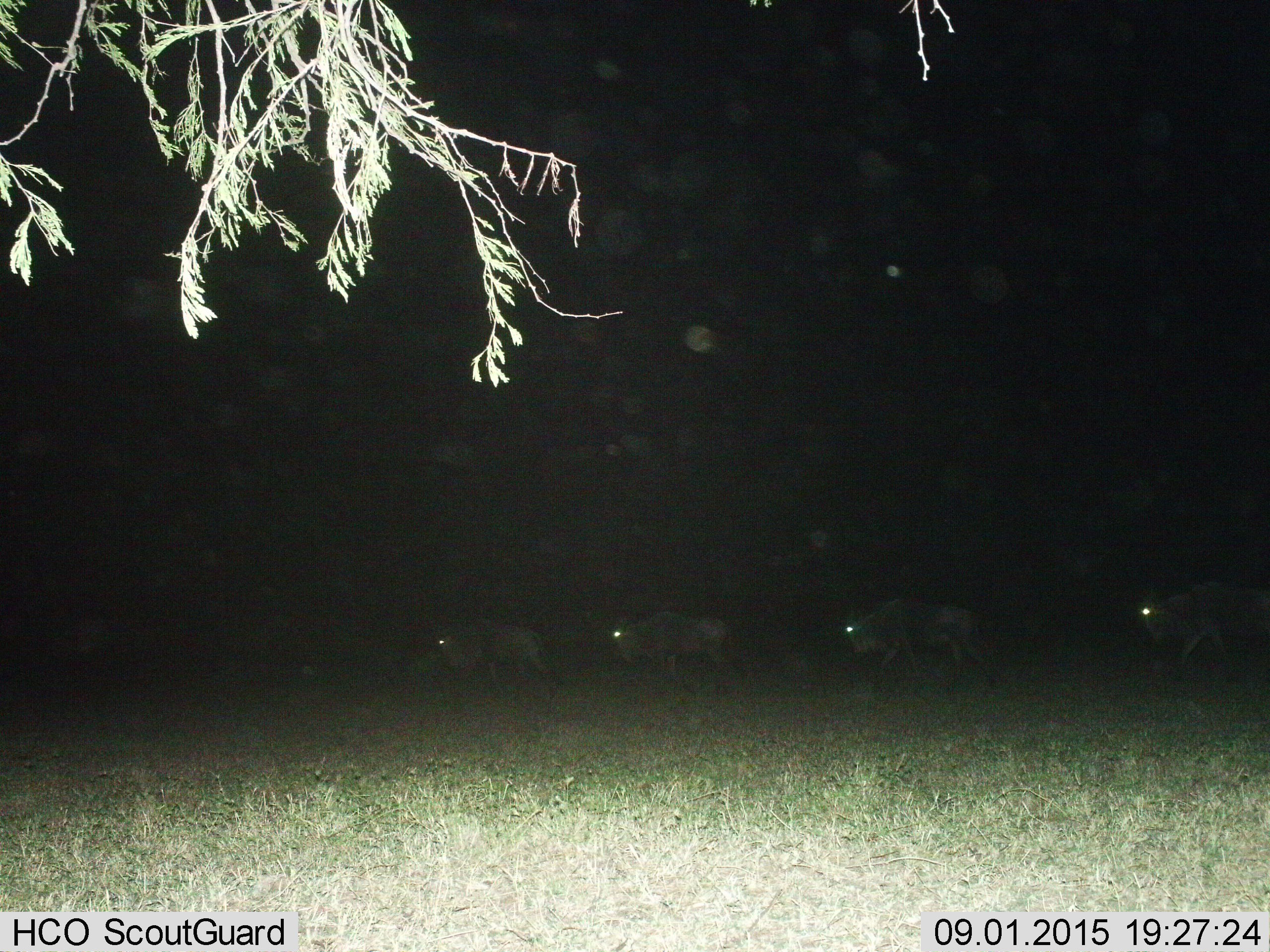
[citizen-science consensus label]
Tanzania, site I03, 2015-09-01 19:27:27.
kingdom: Animalia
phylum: Chordata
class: Mammalia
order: Artiodactyla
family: Bovidae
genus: Connochaetes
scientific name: Connochaetes taurinus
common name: blue wildebeest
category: wildebeest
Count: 4.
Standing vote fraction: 0%.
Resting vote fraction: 0%.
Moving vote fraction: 100%.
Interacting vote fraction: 0%.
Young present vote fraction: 0%.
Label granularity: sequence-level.